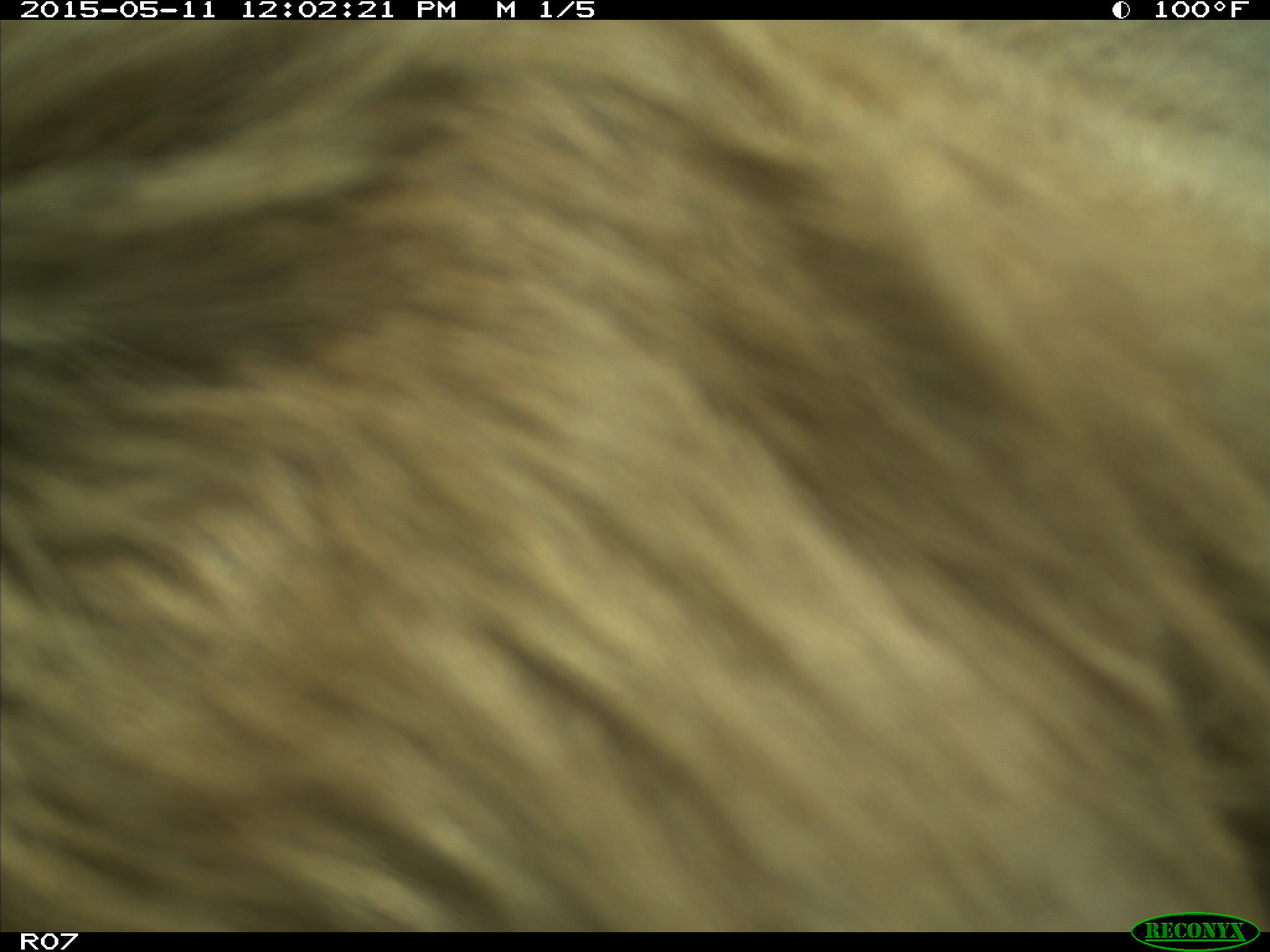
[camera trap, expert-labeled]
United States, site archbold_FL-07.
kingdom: Animalia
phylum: Chordata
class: Mammalia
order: Artiodactyla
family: Bovidae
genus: Bos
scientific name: Bos taurus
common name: domestic cow